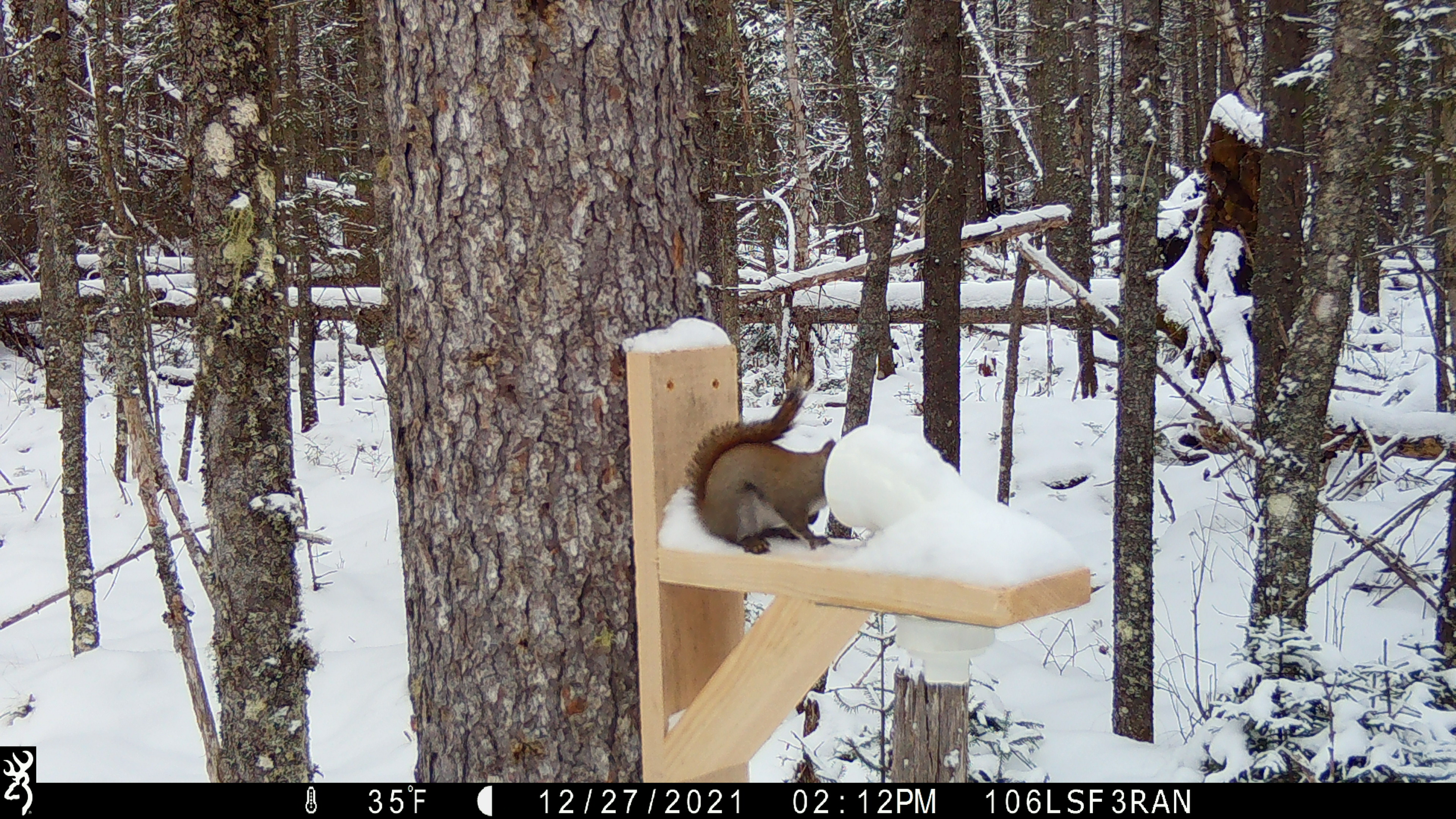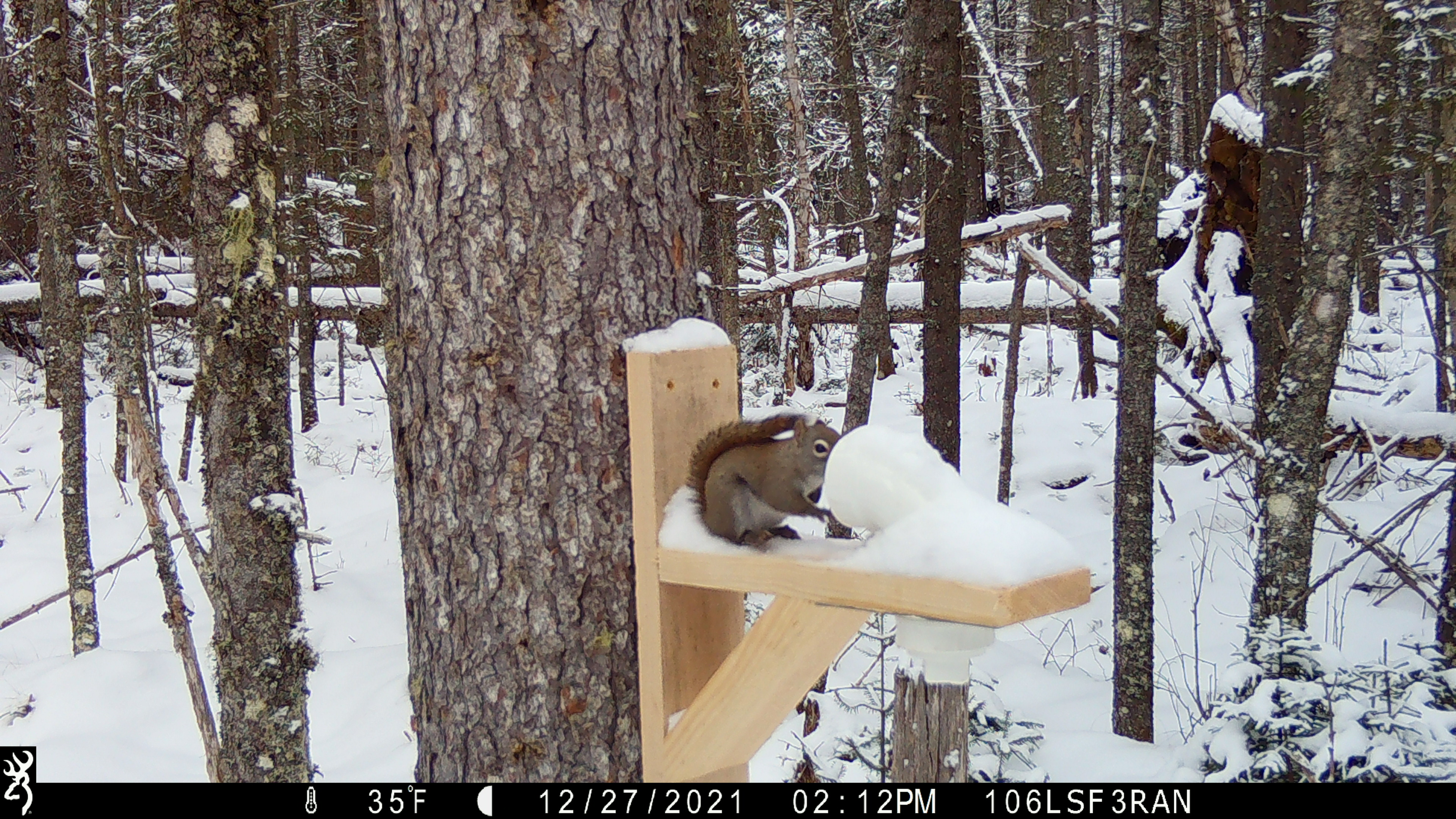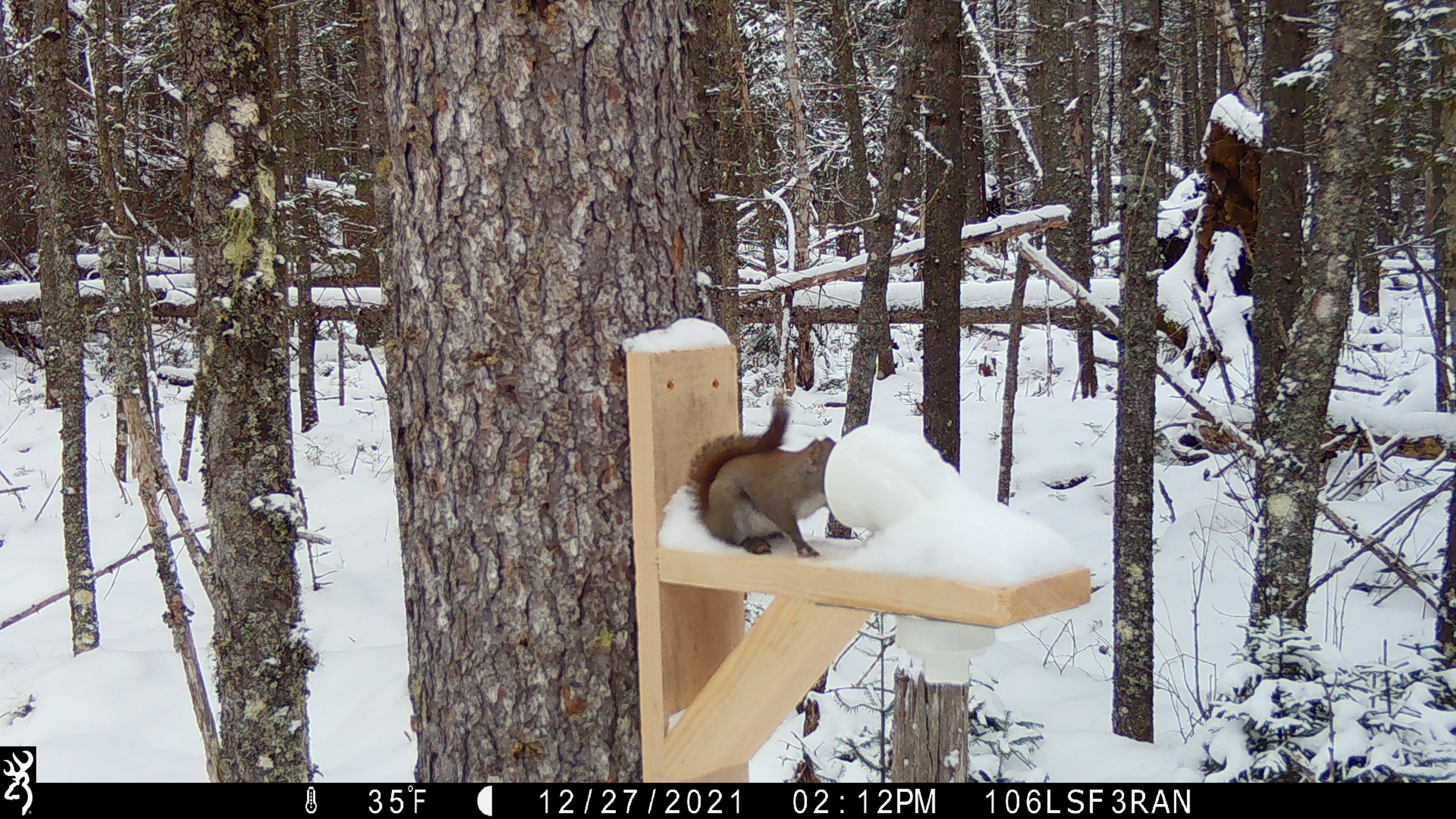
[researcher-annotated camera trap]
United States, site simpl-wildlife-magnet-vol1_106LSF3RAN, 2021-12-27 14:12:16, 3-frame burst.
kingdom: Animalia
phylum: Chordata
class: Mammalia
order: Rodentia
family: Sciuridae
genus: Tamiasciurus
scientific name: Tamiasciurus hudsonicus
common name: red squirrel